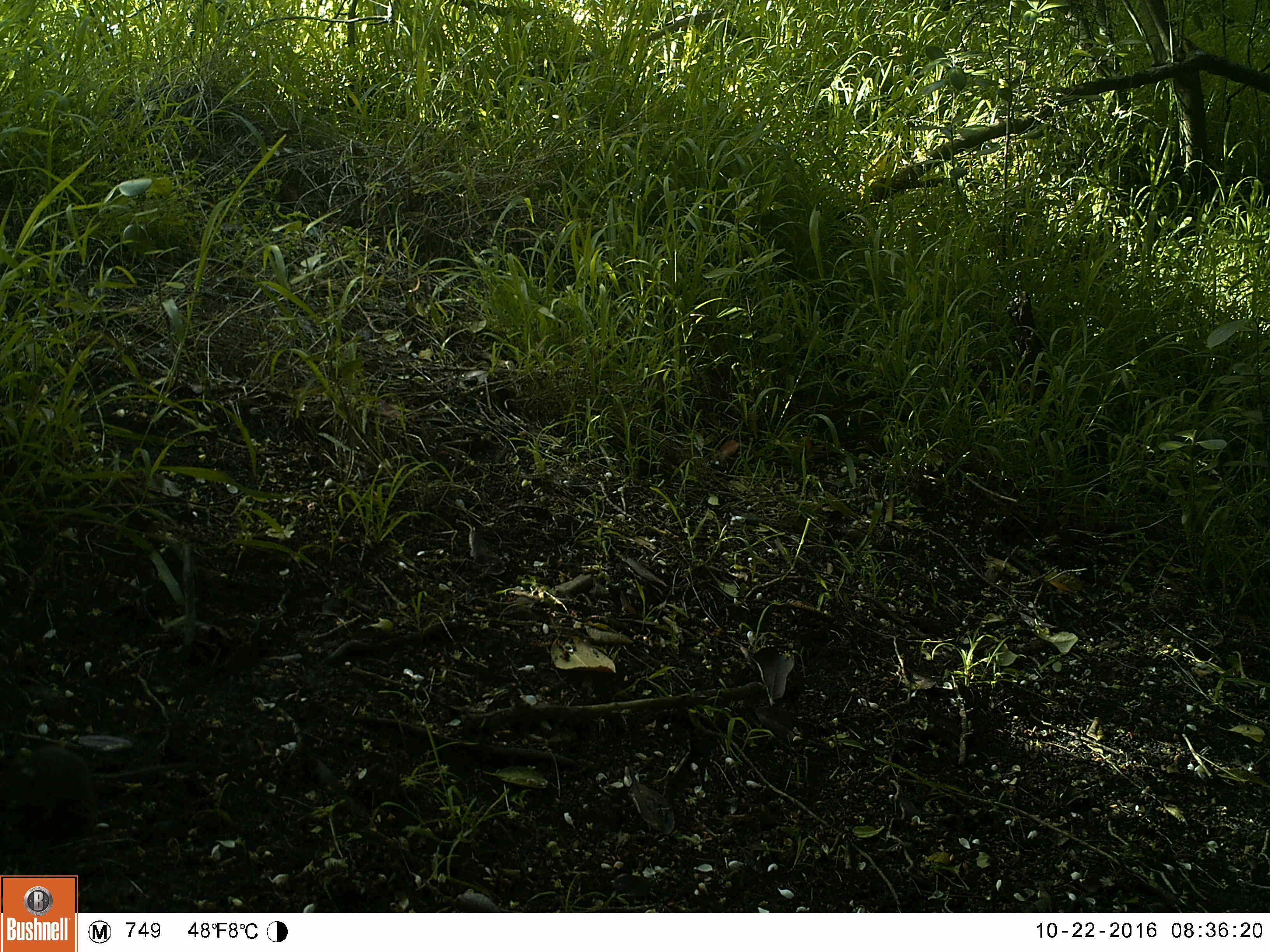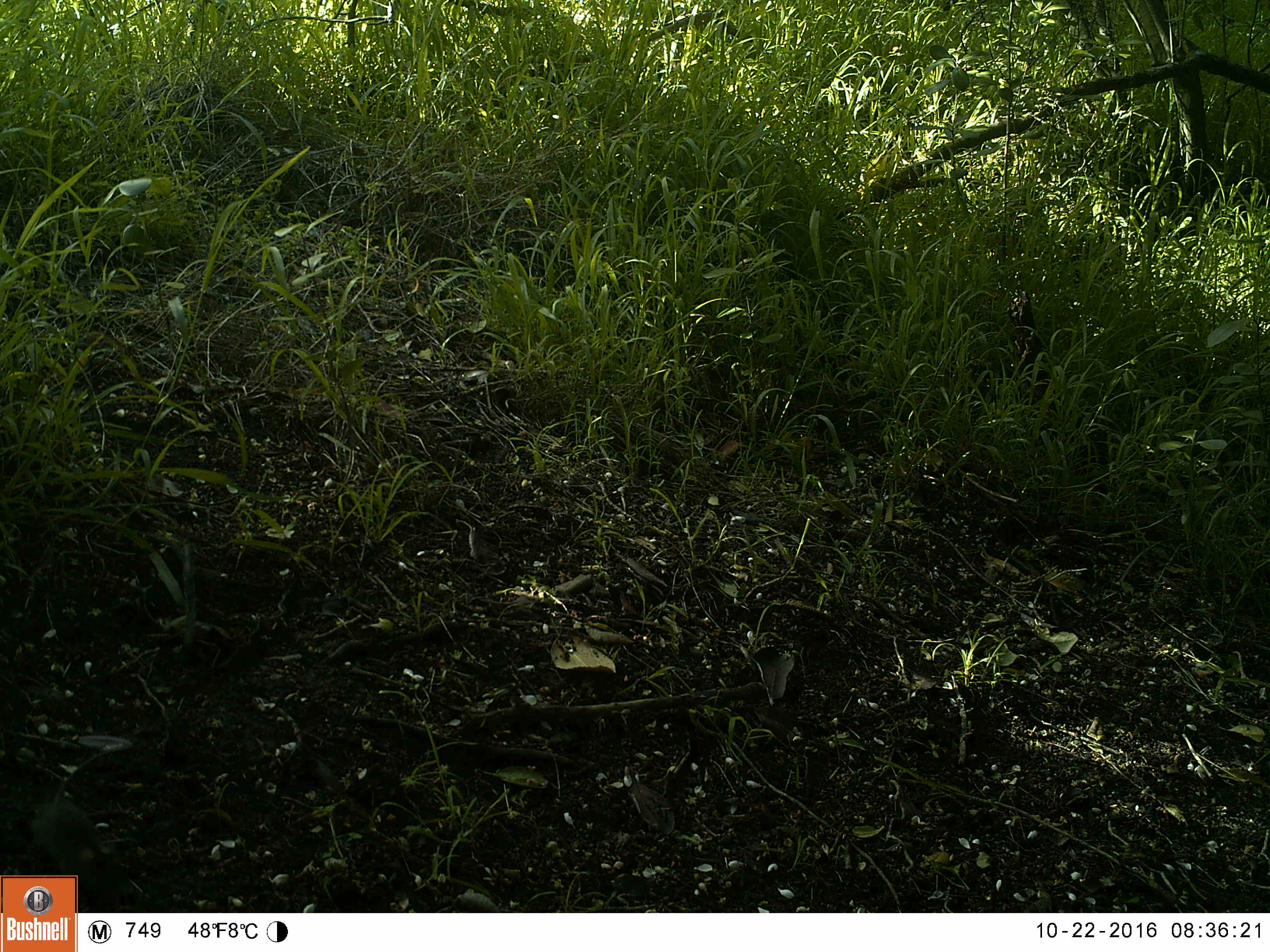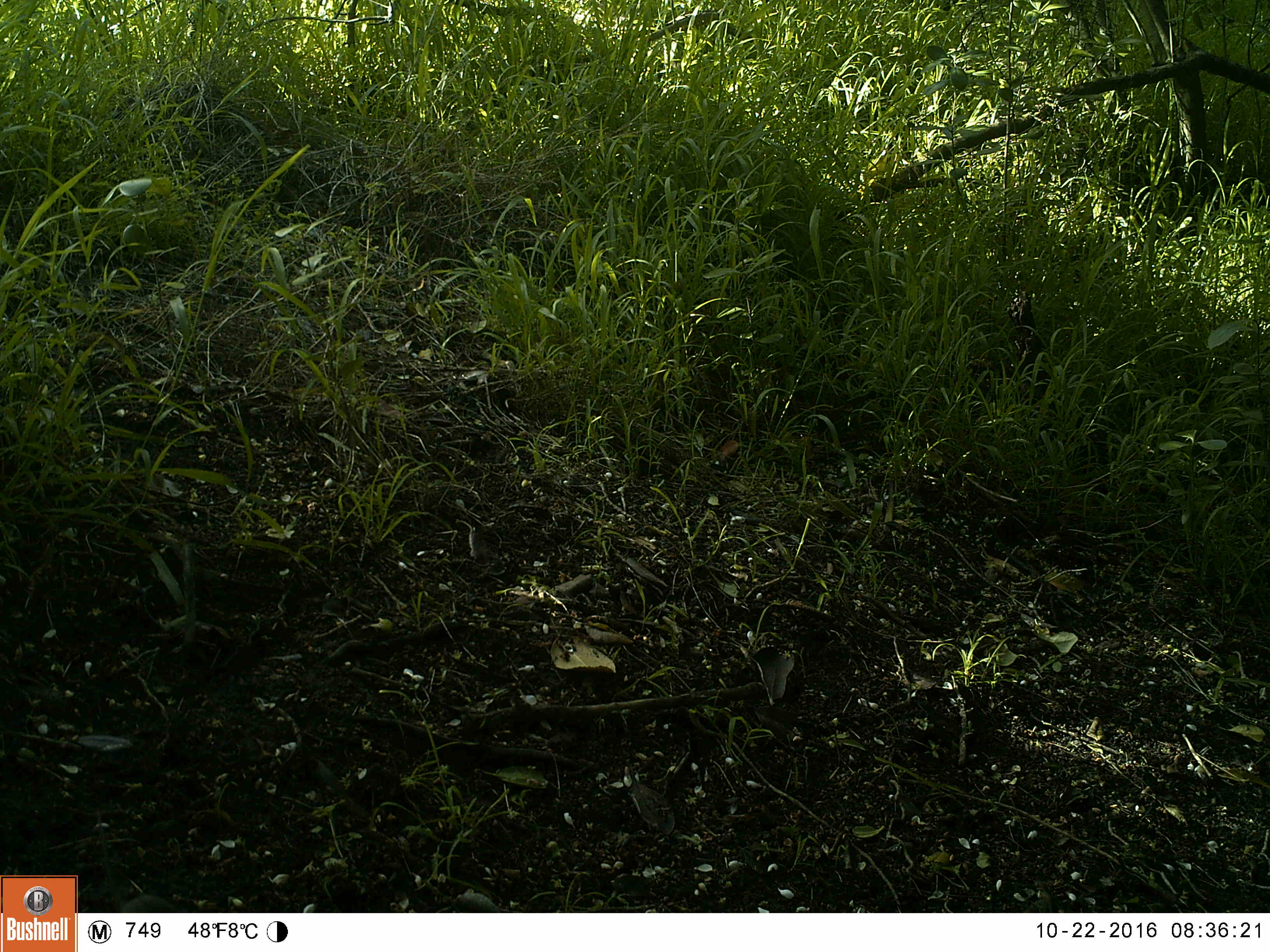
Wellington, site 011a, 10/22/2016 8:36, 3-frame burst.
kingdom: Animalia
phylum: Chordata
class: Mammalia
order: Rodentia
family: Muridae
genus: Mus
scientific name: Mus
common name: mouse